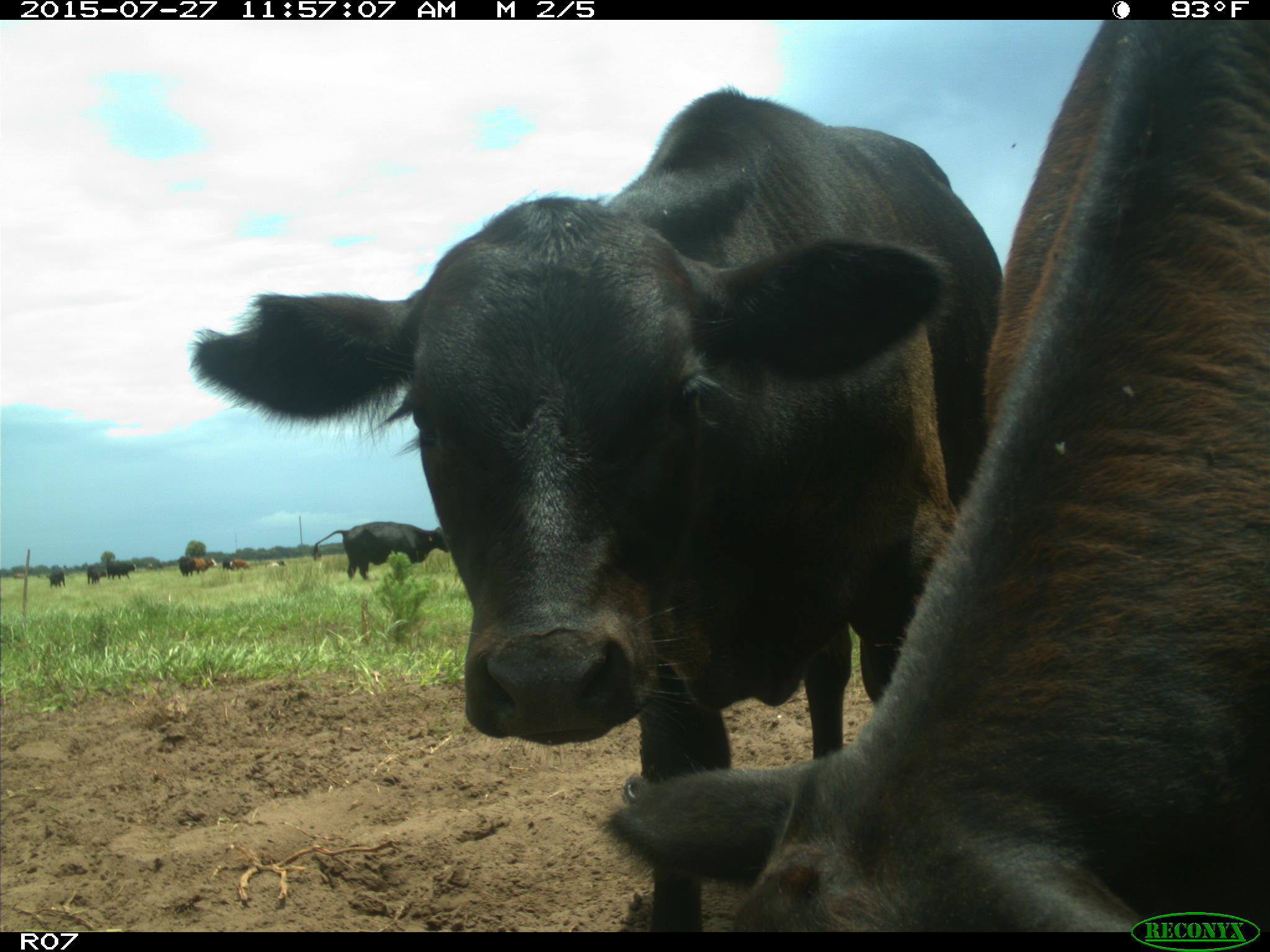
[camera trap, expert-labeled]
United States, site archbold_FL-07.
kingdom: Animalia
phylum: Chordata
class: Mammalia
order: Artiodactyla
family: Bovidae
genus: Bos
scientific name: Bos taurus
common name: domestic cow